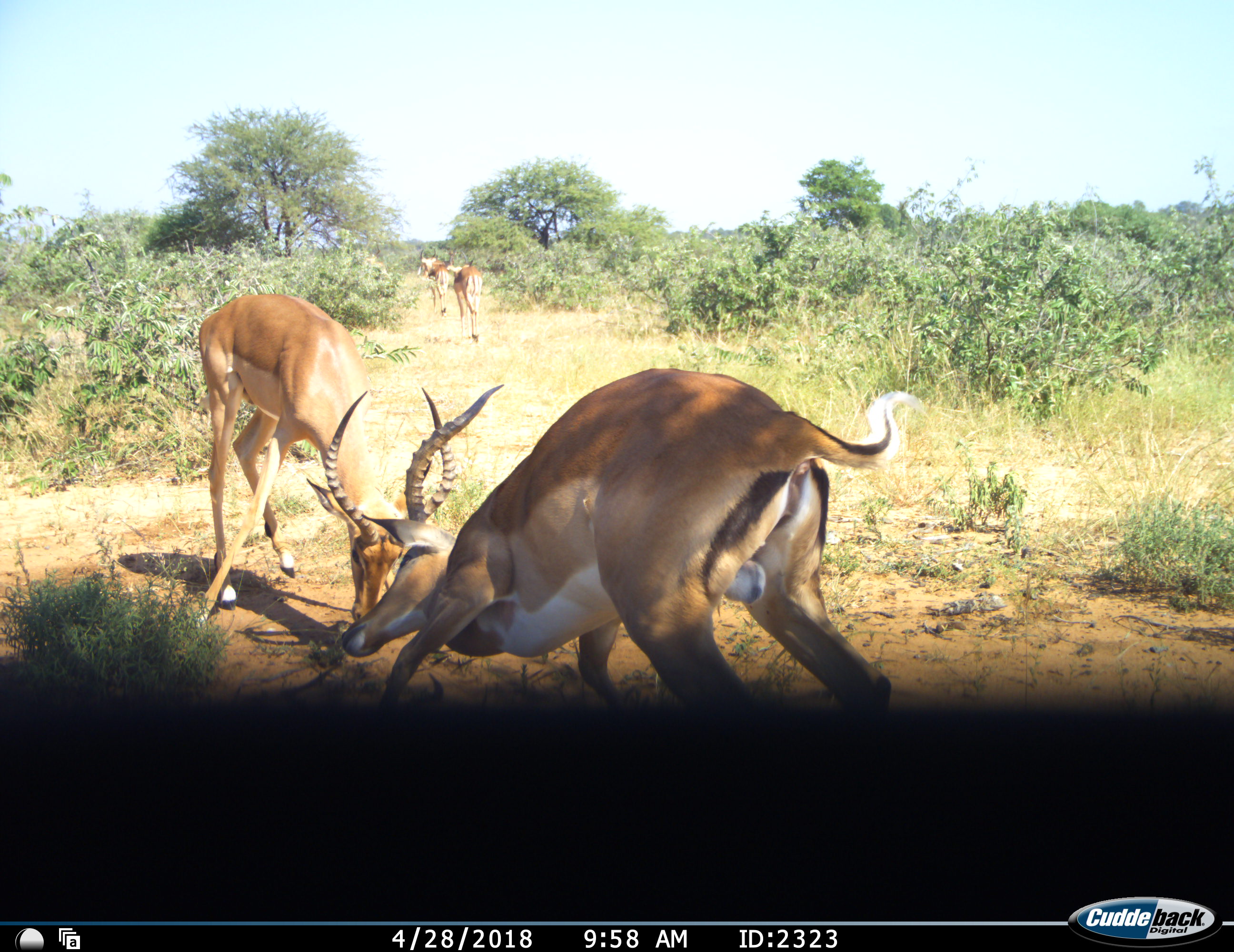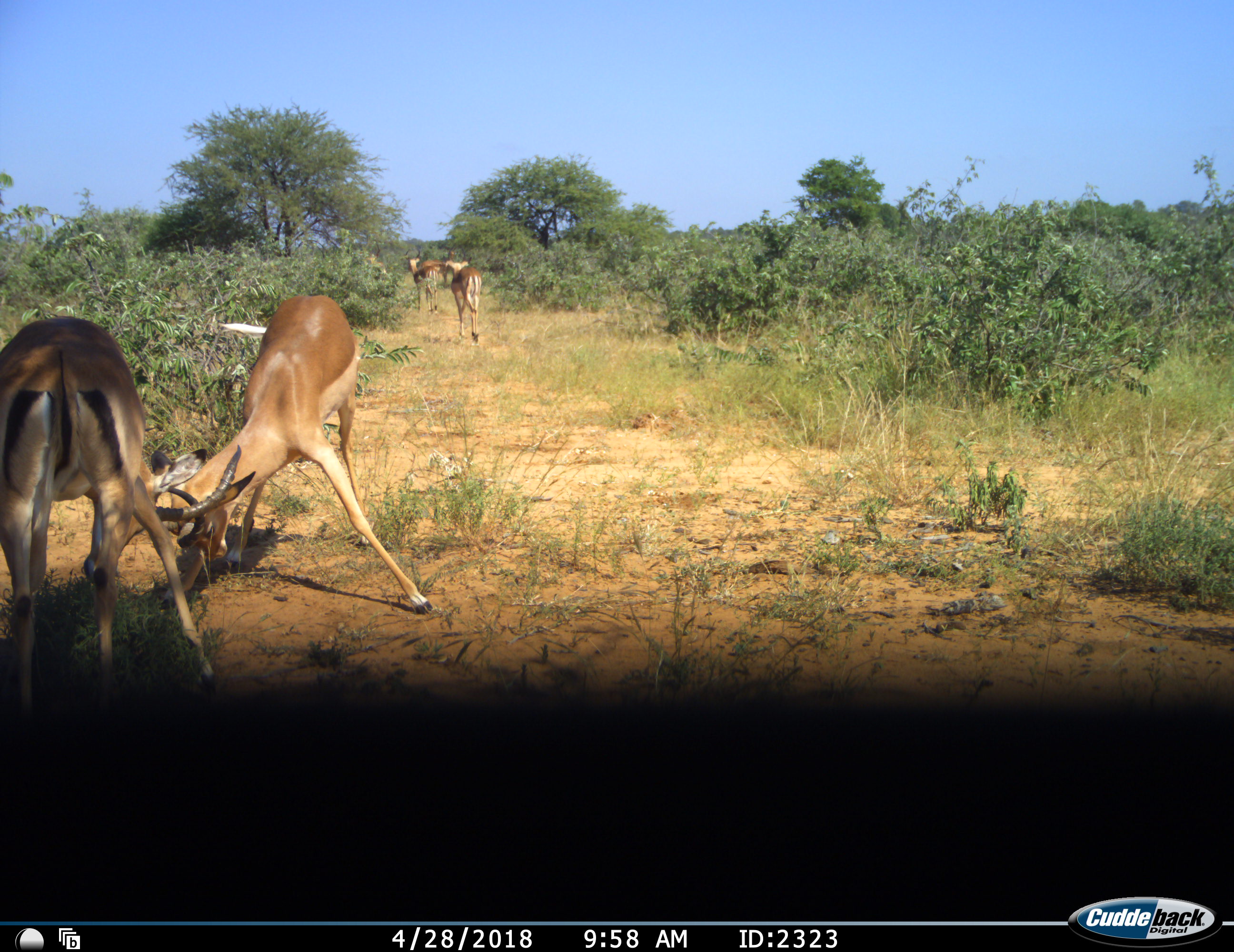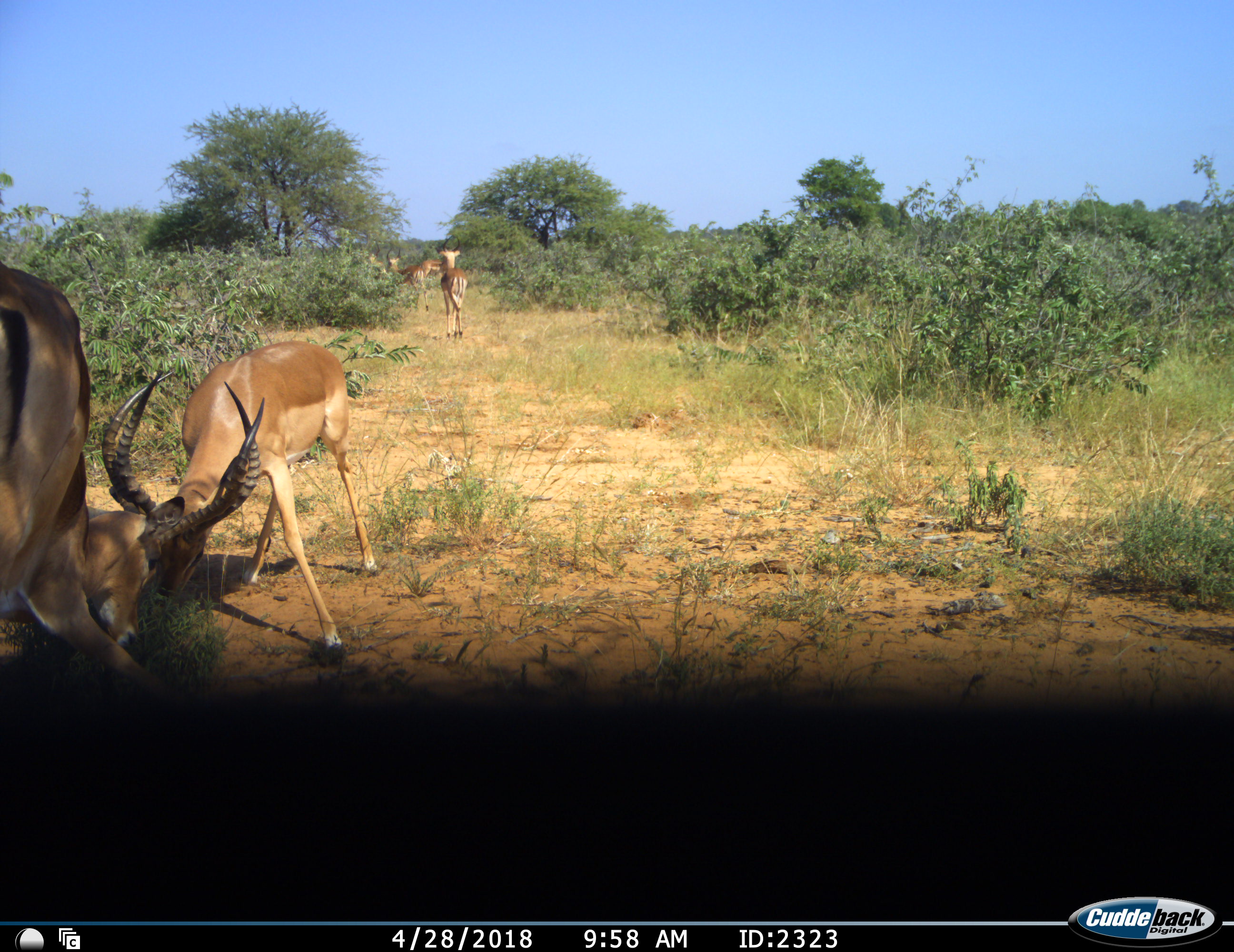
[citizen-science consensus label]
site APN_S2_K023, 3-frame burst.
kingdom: Animalia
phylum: Chordata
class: Mammalia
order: Artiodactyla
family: Bovidae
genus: Aepyceros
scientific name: Aepyceros melampus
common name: impala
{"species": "impala (Aepyceros melampus)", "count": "5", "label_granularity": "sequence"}